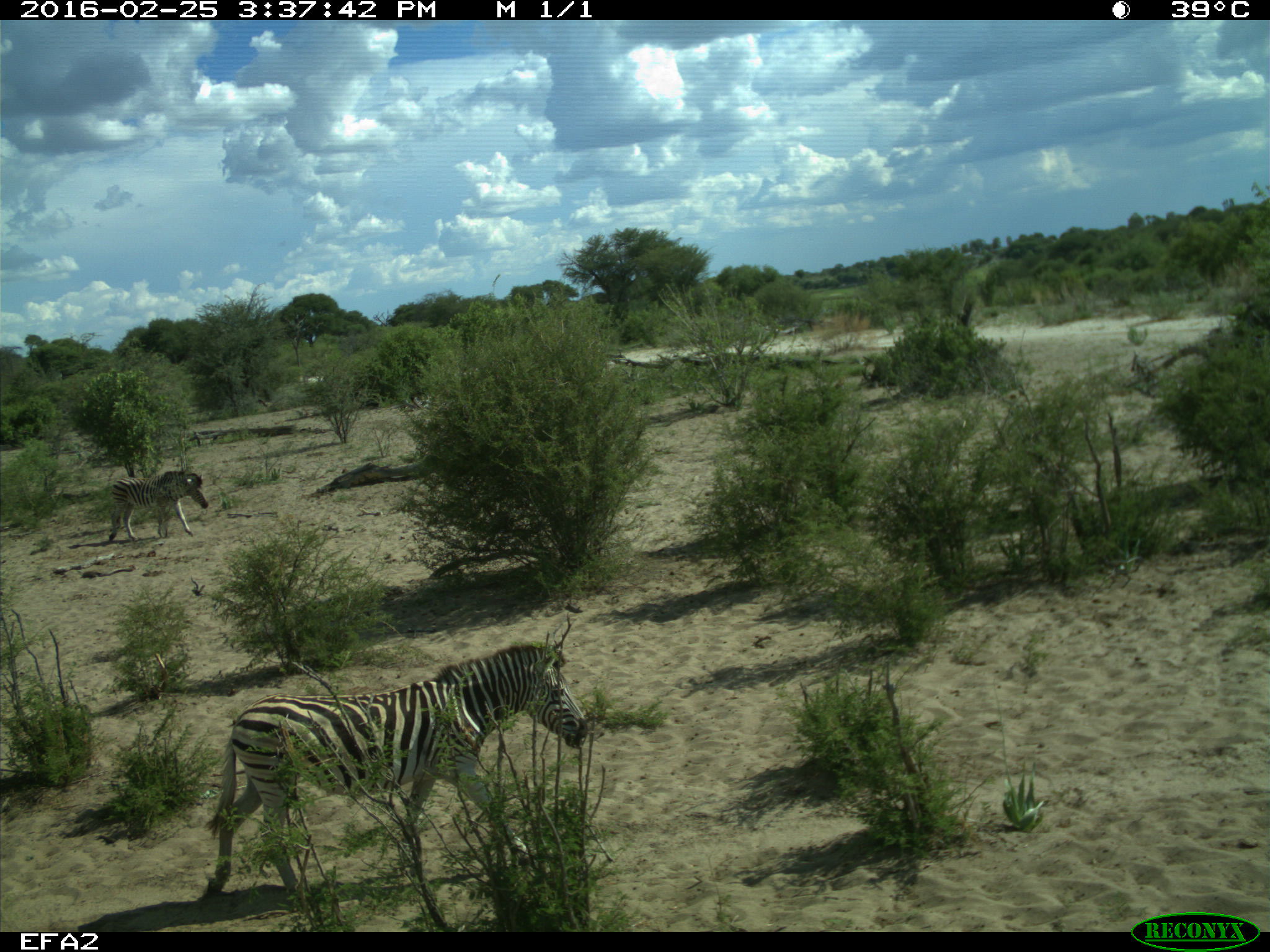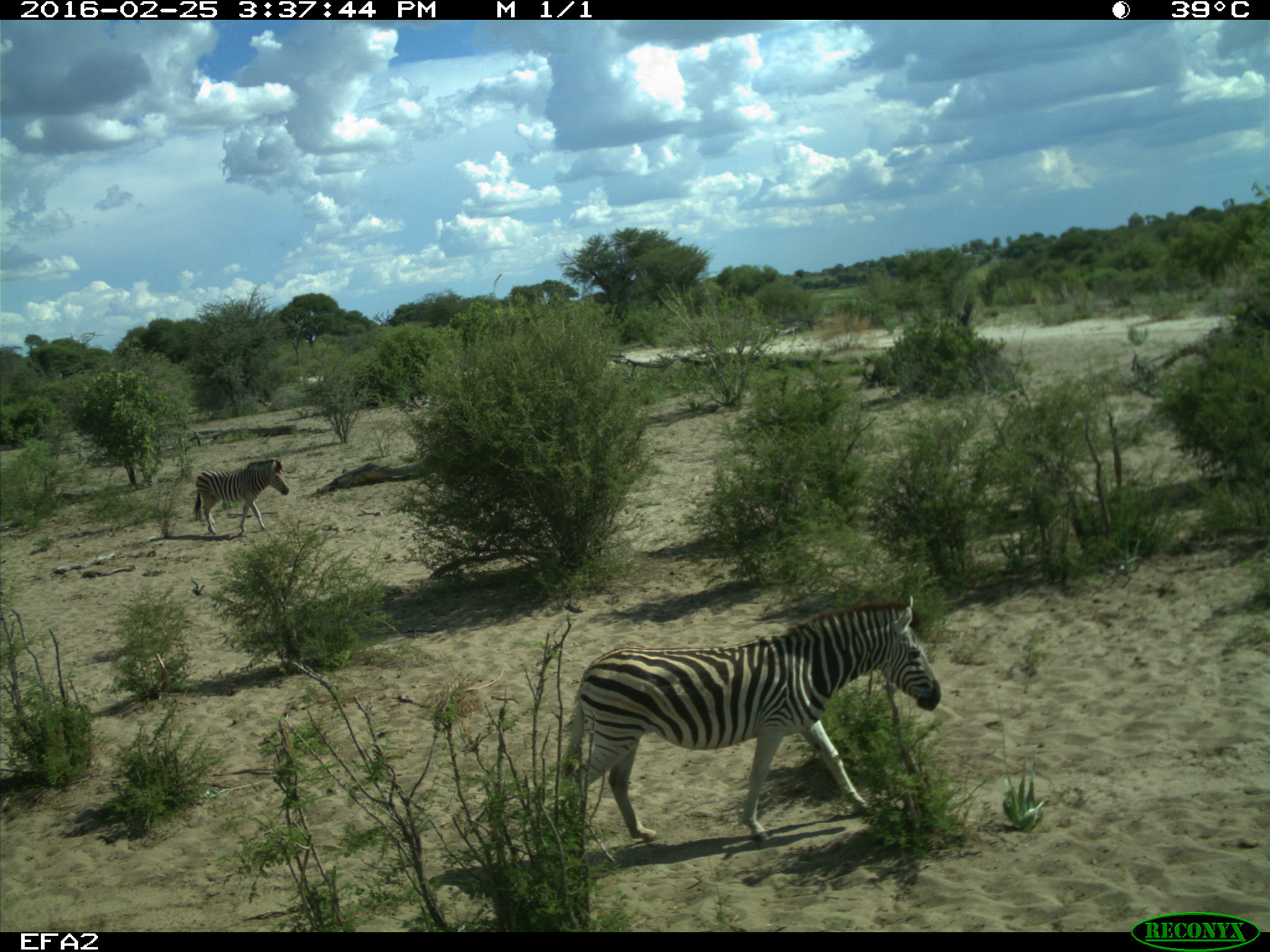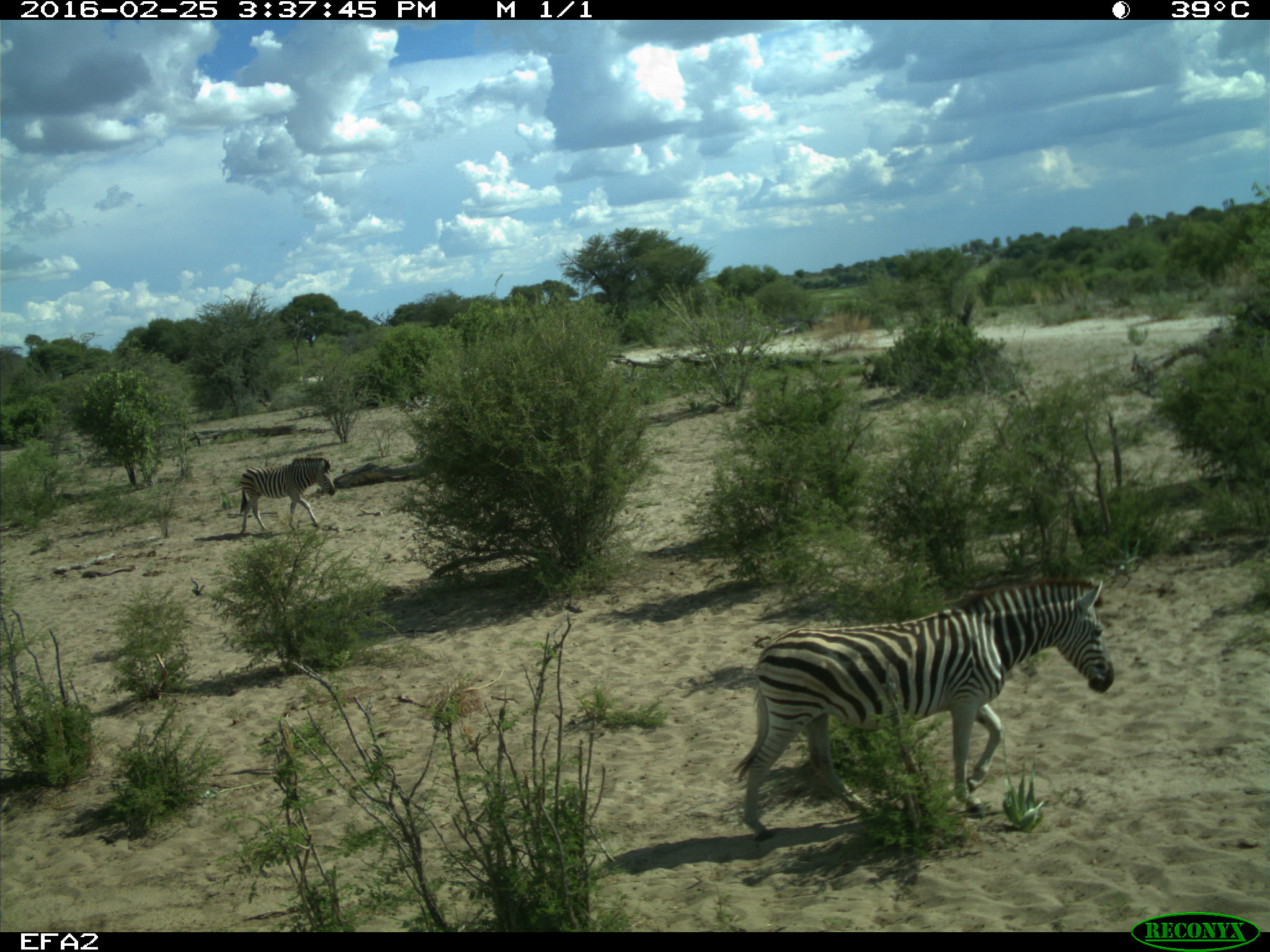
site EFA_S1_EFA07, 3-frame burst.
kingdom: Animalia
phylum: Chordata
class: Mammalia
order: Perissodactyla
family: Equidae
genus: Equus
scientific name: Equus quagga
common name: plains zebra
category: zebraplains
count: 2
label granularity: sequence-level